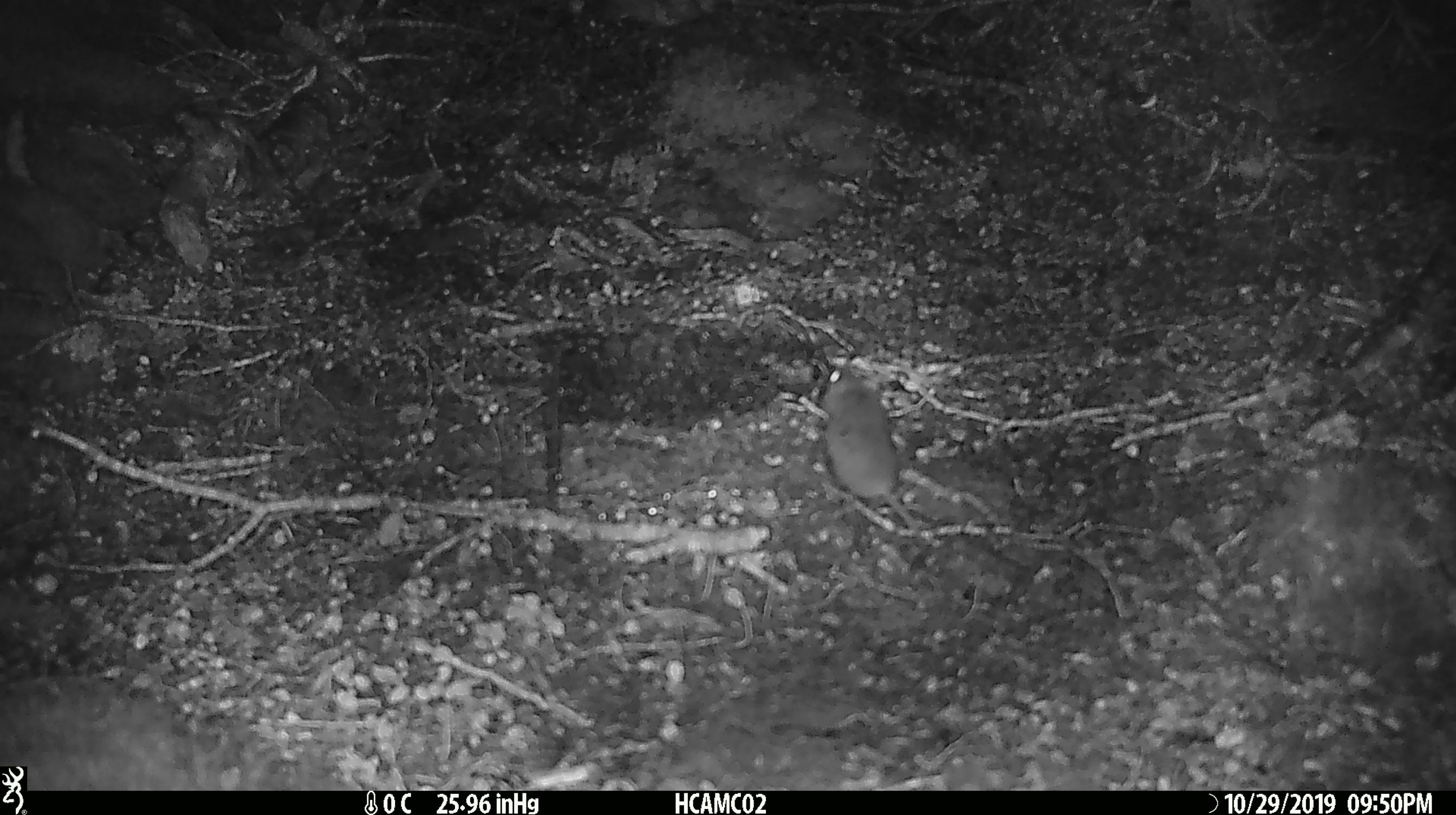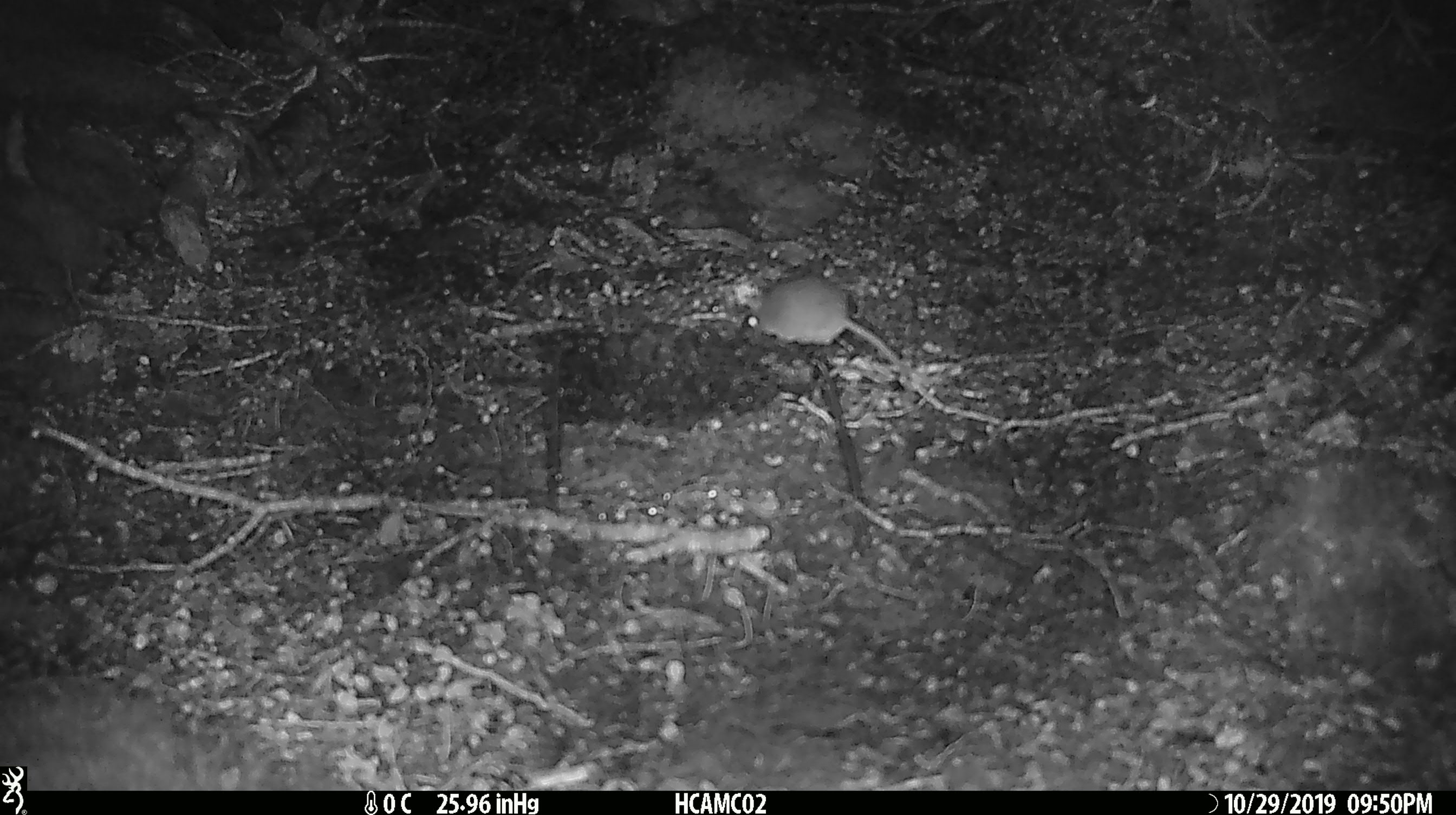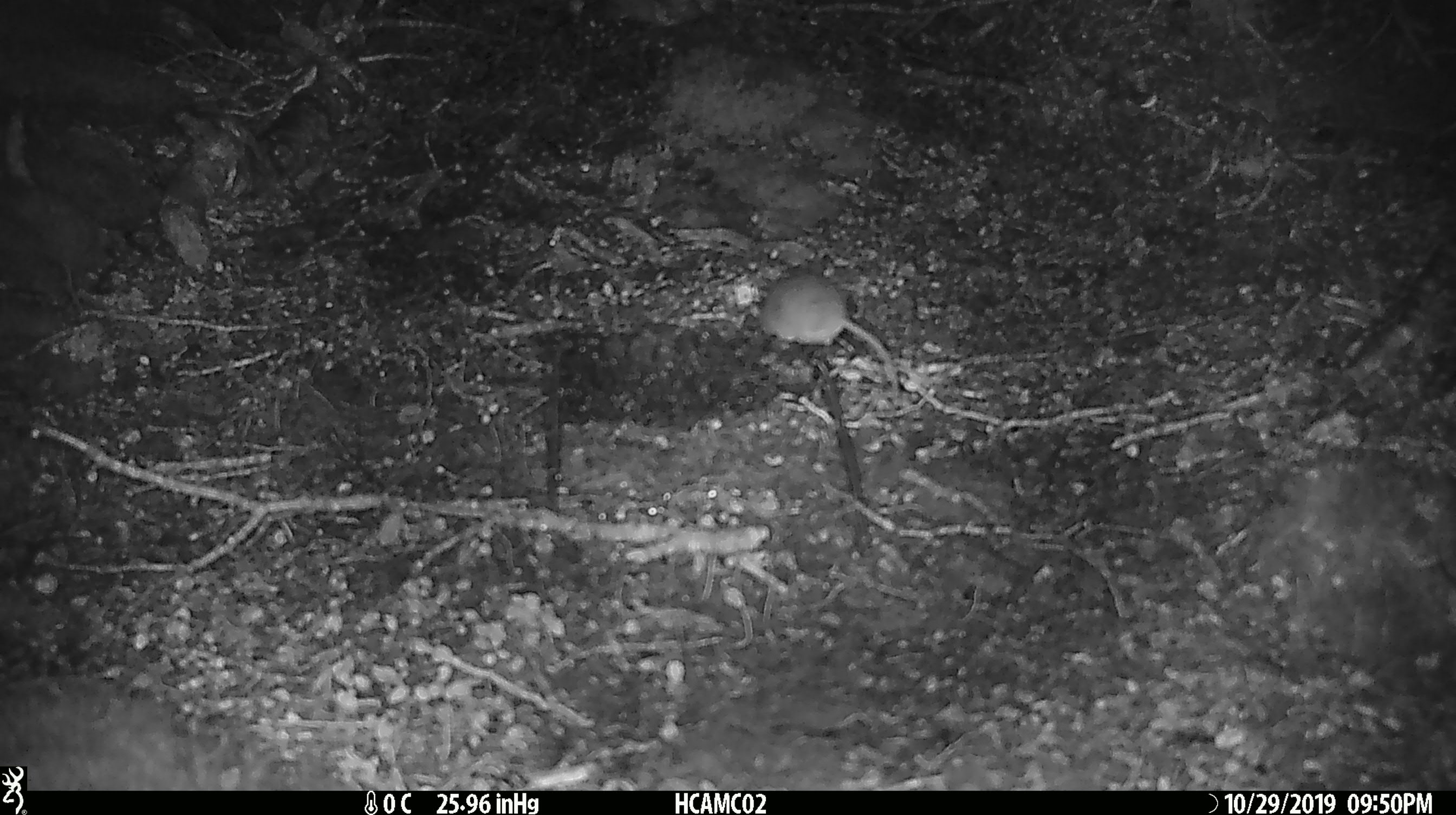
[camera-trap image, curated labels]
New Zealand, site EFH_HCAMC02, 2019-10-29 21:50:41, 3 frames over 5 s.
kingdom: Animalia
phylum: Chordata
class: Mammalia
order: Rodentia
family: Muridae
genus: Mus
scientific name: Mus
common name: mouse